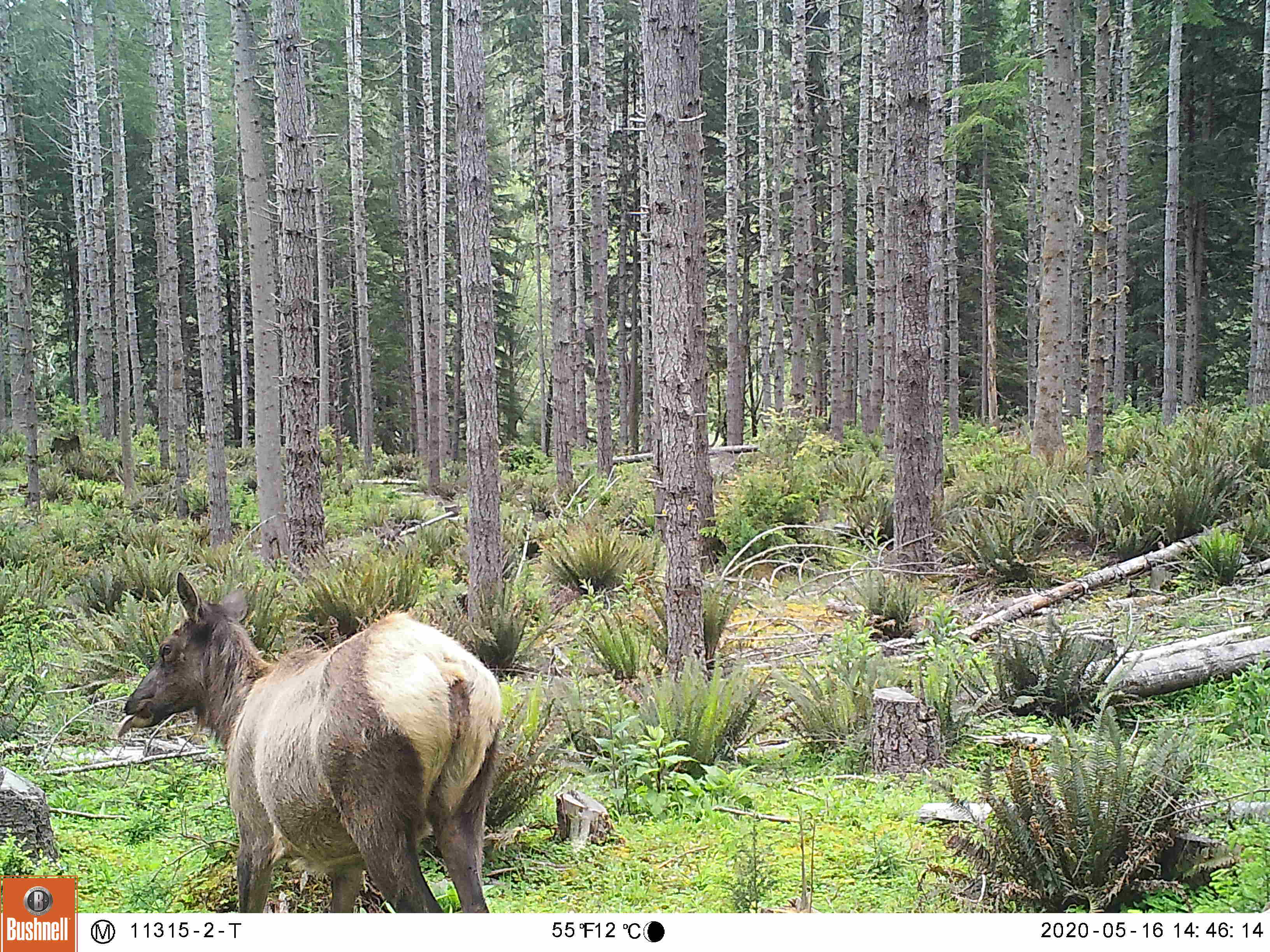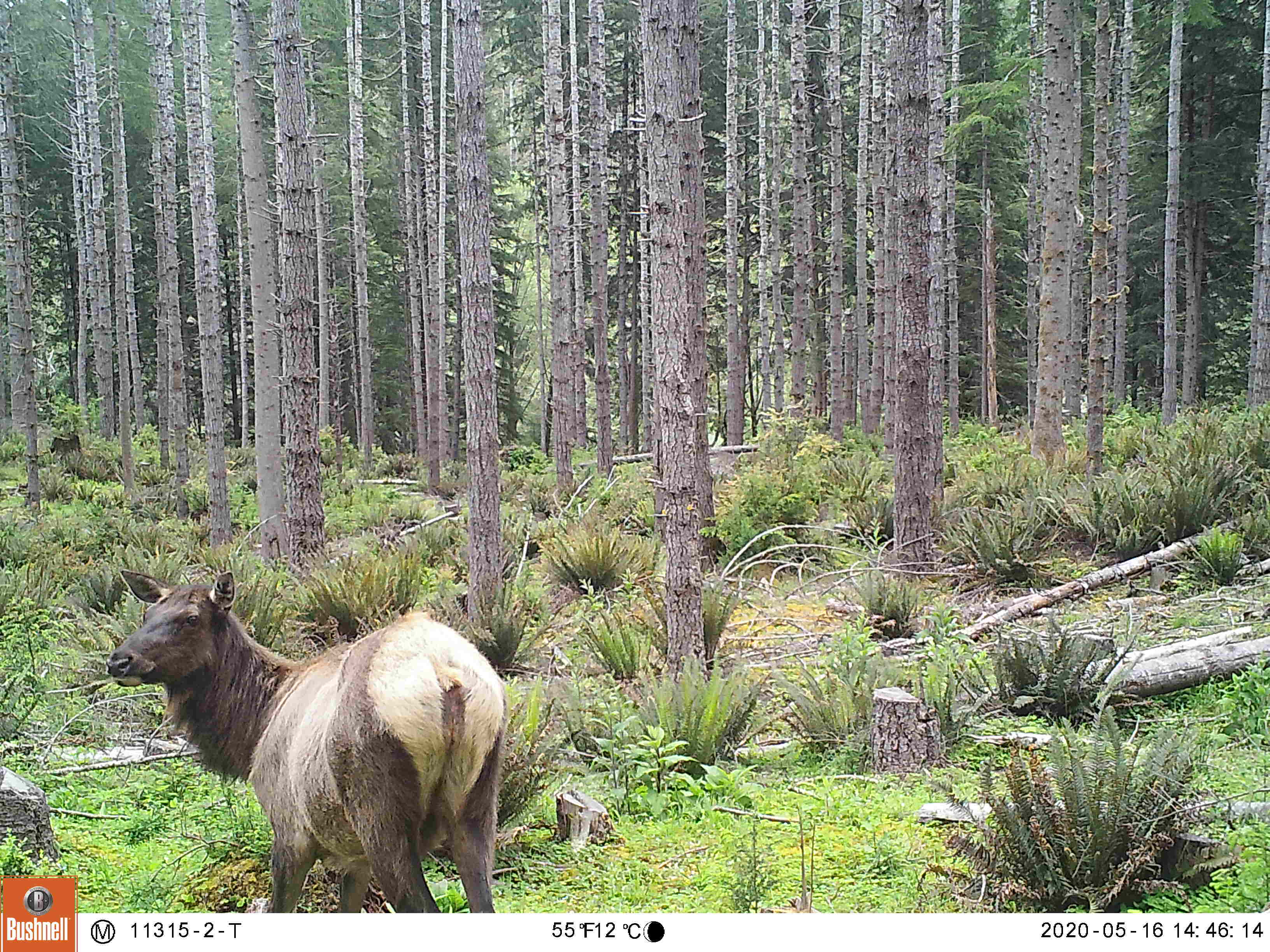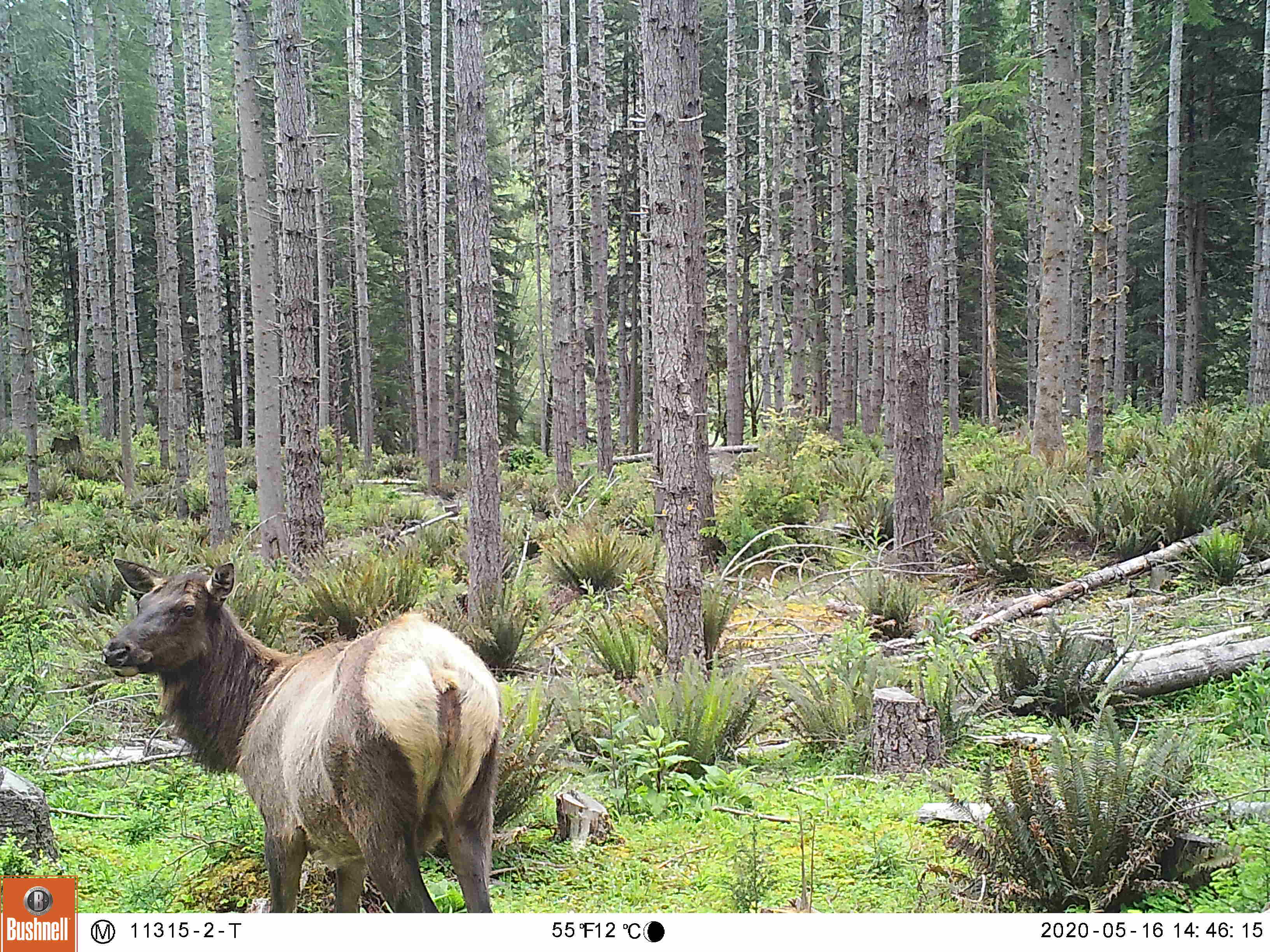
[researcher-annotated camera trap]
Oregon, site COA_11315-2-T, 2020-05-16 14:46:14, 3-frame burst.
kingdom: Animalia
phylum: Chordata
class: Mammalia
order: Artiodactyla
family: Cervidae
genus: Cervus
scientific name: Cervus canadensis roosevelti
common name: roosevelt elk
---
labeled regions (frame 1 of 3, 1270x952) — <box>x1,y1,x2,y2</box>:
roosevelt elk: <box>122,569,508,909</box>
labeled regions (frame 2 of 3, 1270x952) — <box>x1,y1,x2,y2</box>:
roosevelt elk: <box>97,560,514,906</box>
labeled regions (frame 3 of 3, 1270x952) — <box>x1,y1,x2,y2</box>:
roosevelt elk: <box>86,547,508,909</box>